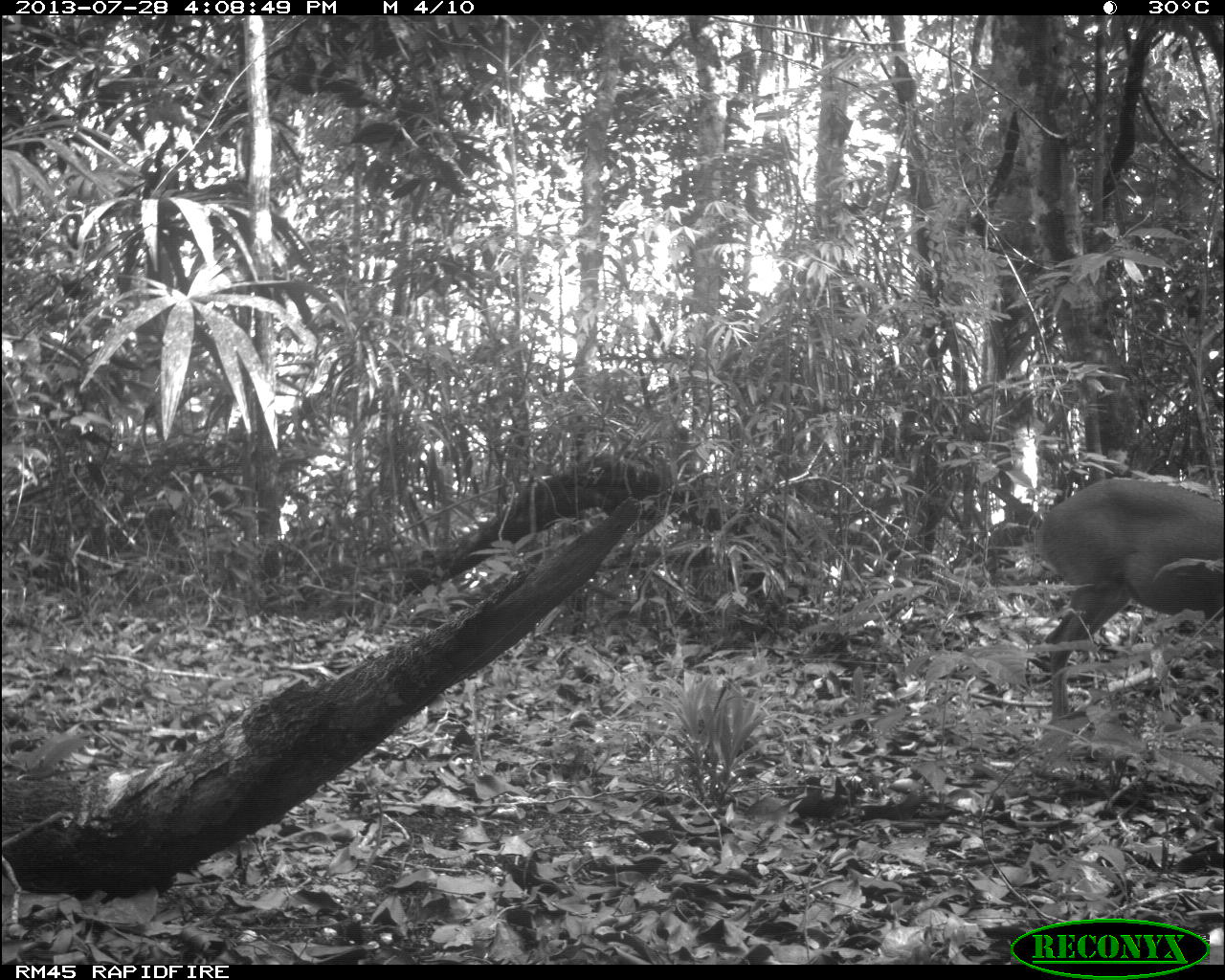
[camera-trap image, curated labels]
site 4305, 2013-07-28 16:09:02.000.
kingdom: Animalia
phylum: Chordata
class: Mammalia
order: Artiodactyla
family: Cervidae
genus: Mazama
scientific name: Mazama temama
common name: central american red brocket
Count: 1.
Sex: male.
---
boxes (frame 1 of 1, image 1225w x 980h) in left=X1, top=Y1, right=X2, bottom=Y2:
mazama temama: left=1035, top=479, right=1222, bottom=720